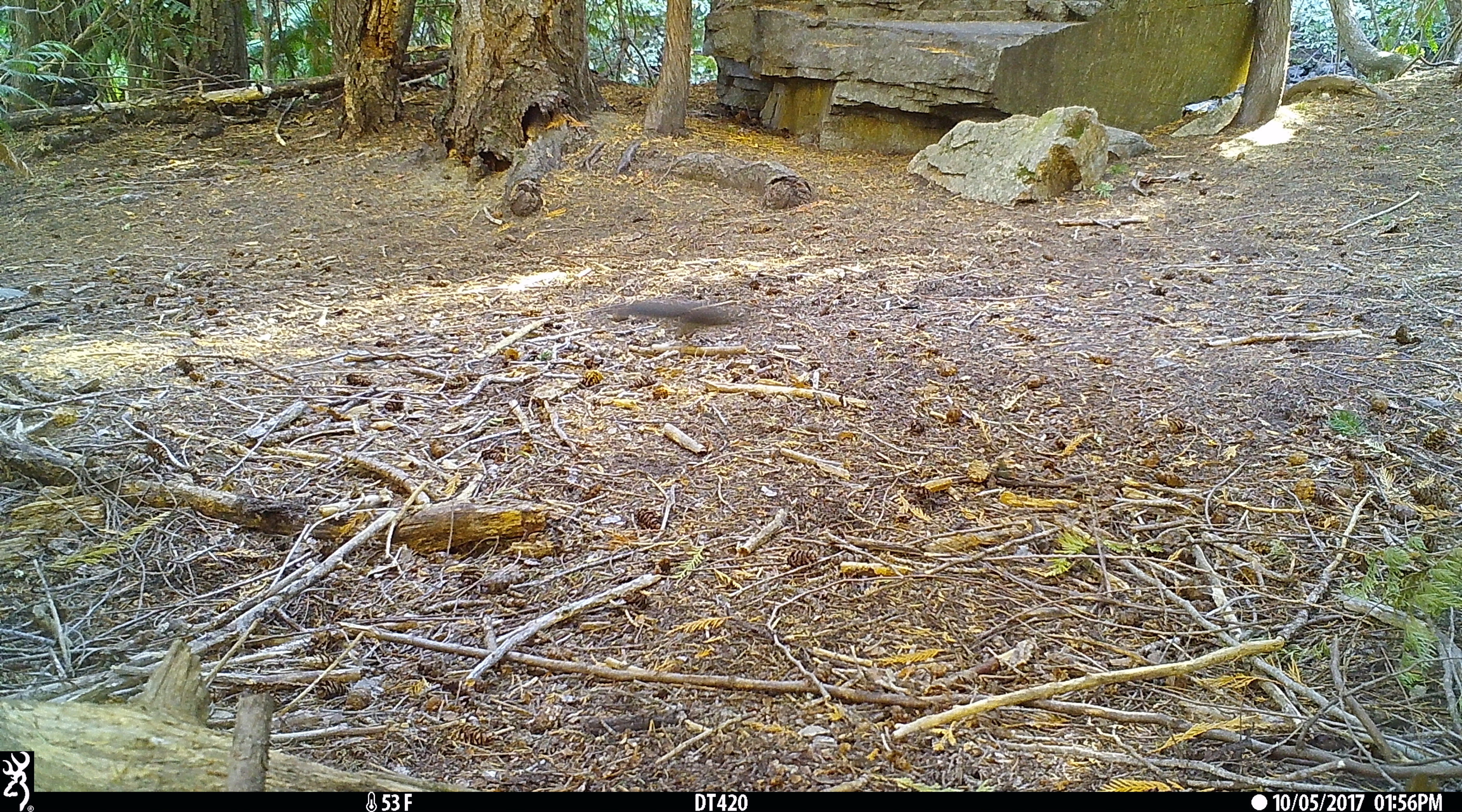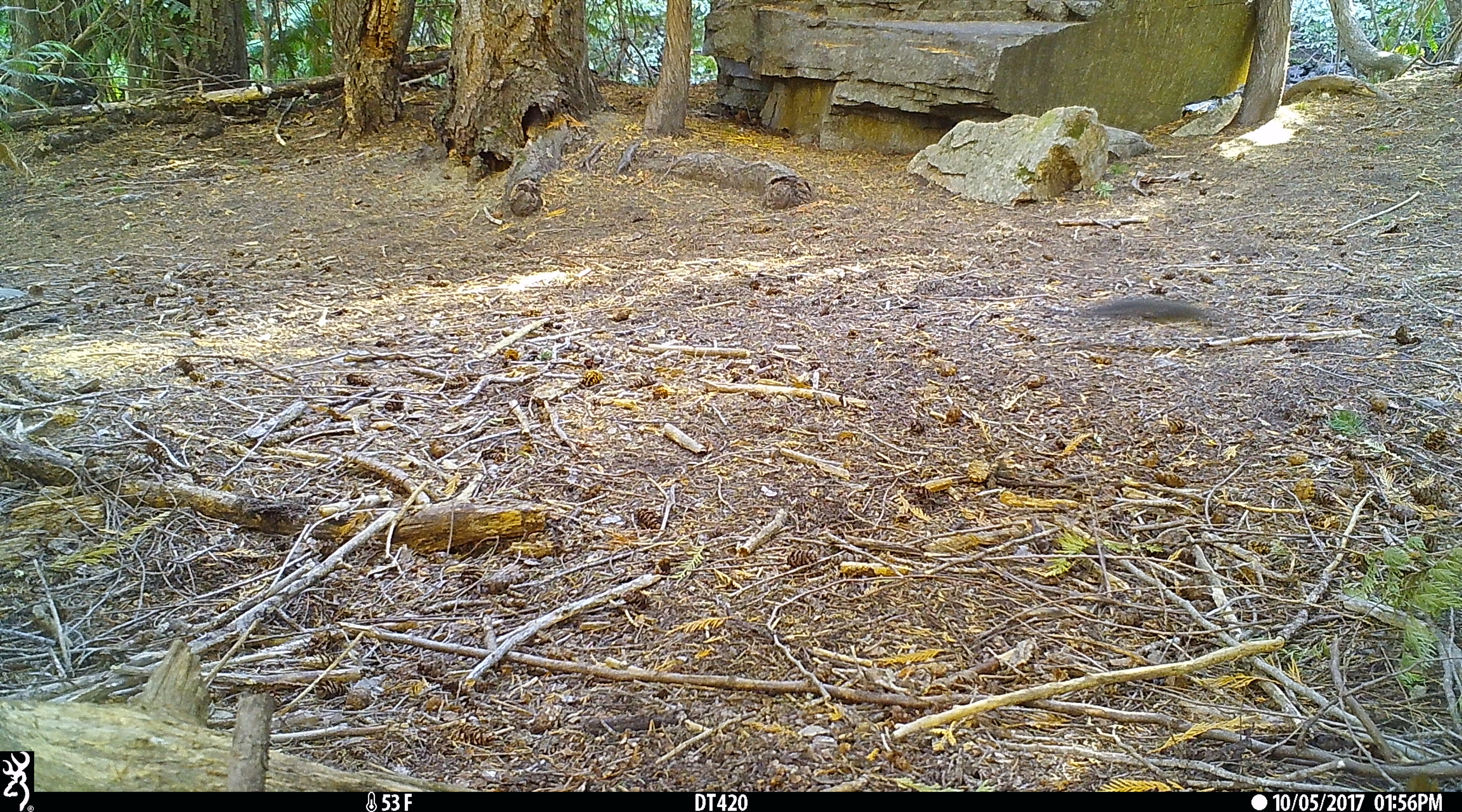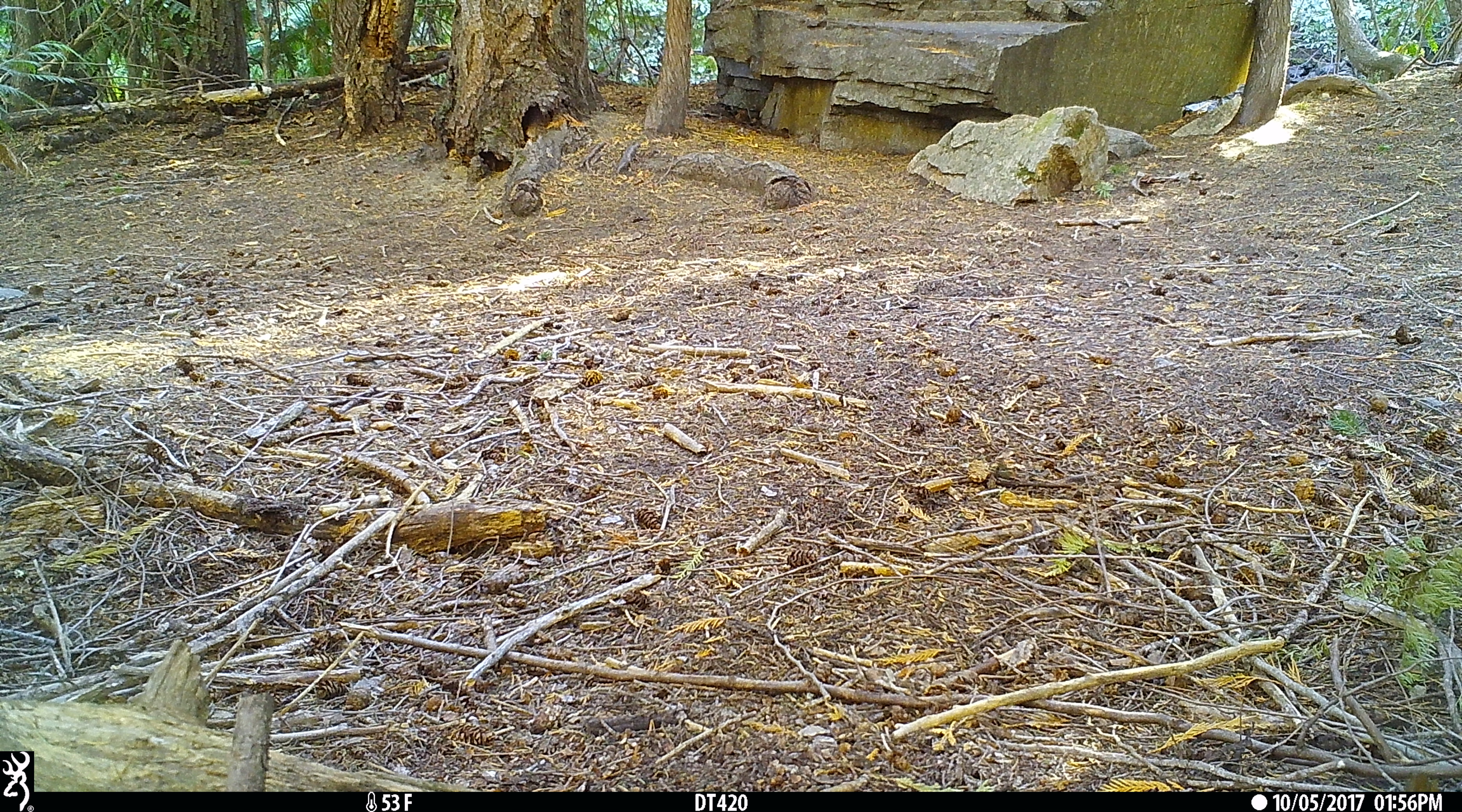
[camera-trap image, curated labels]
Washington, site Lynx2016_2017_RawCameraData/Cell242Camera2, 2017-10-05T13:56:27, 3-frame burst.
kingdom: Animalia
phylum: Chordata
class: Mammalia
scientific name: Mammalia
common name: small mammal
Small mammal (Mammalia). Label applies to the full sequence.